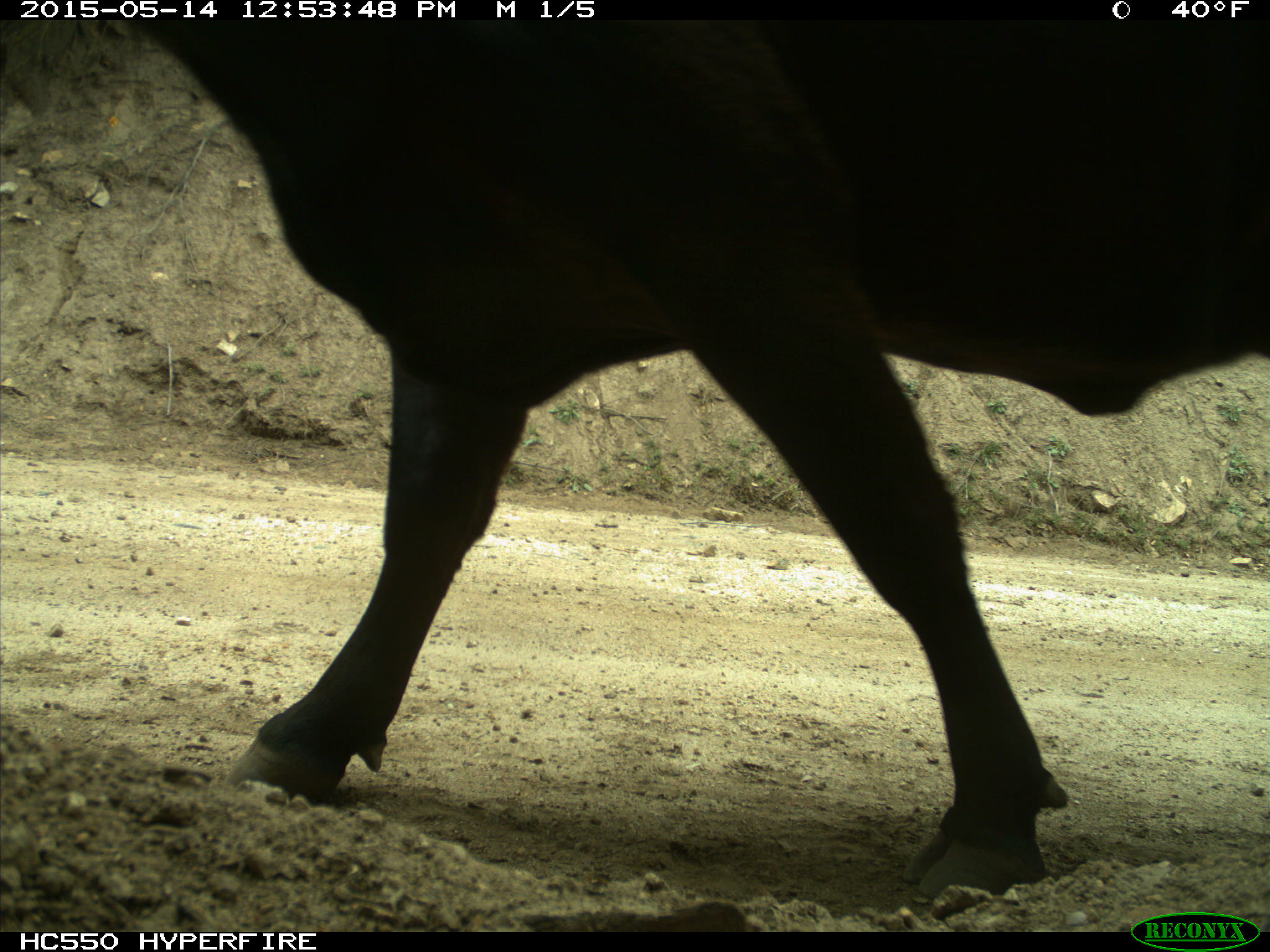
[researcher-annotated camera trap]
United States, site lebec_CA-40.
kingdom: Animalia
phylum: Chordata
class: Mammalia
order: Artiodactyla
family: Bovidae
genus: Bos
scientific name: Bos taurus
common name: domestic cow